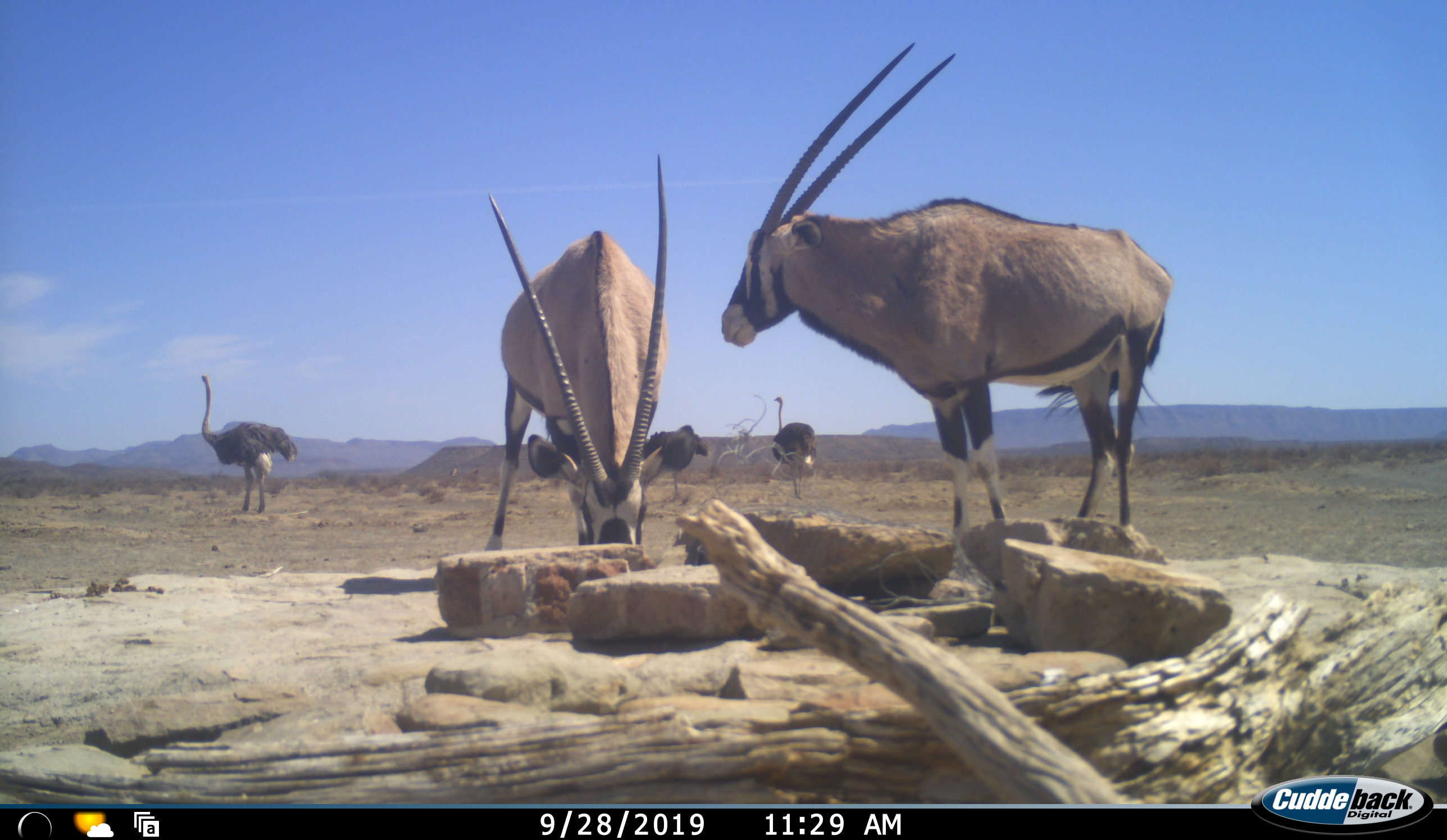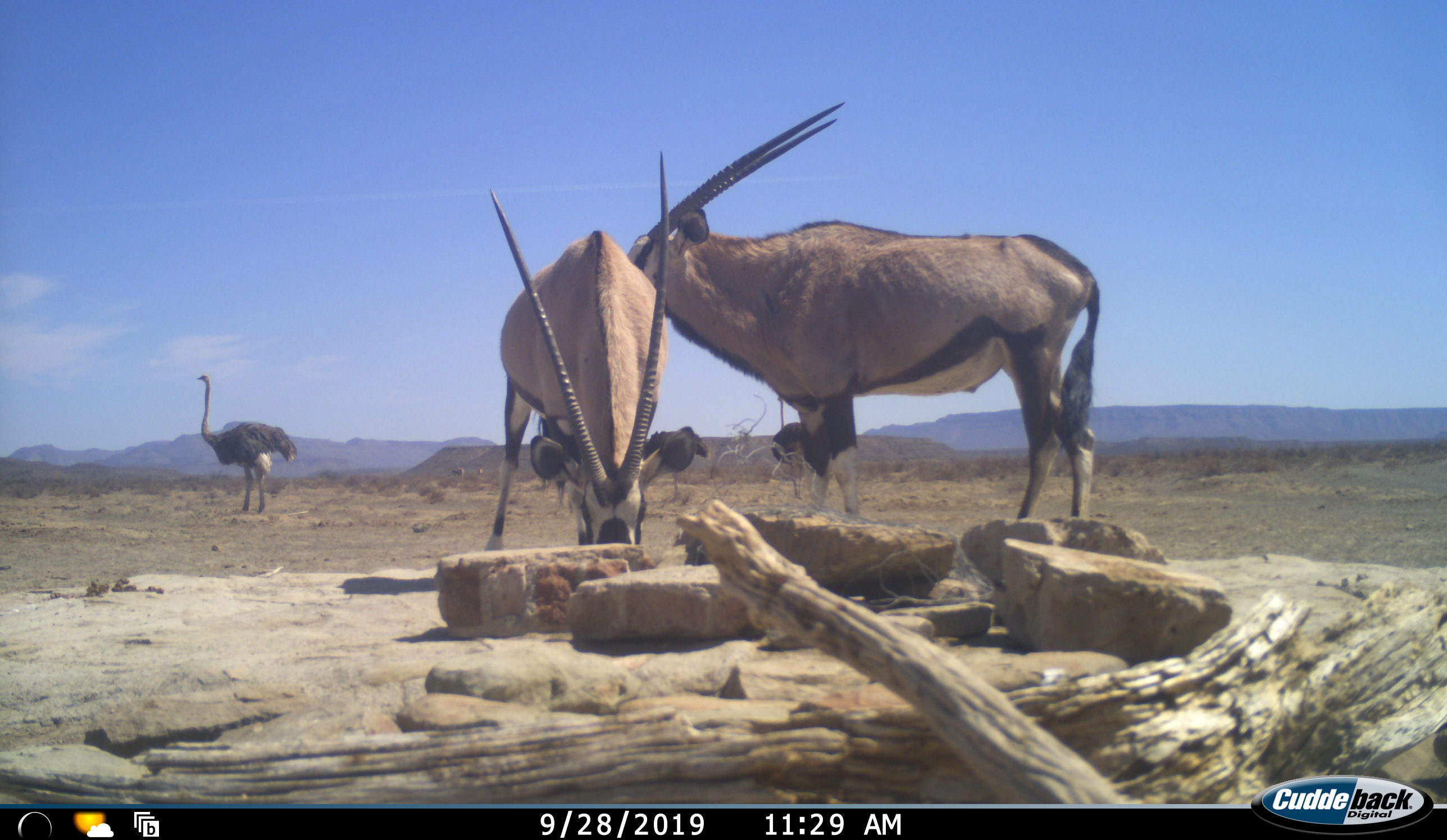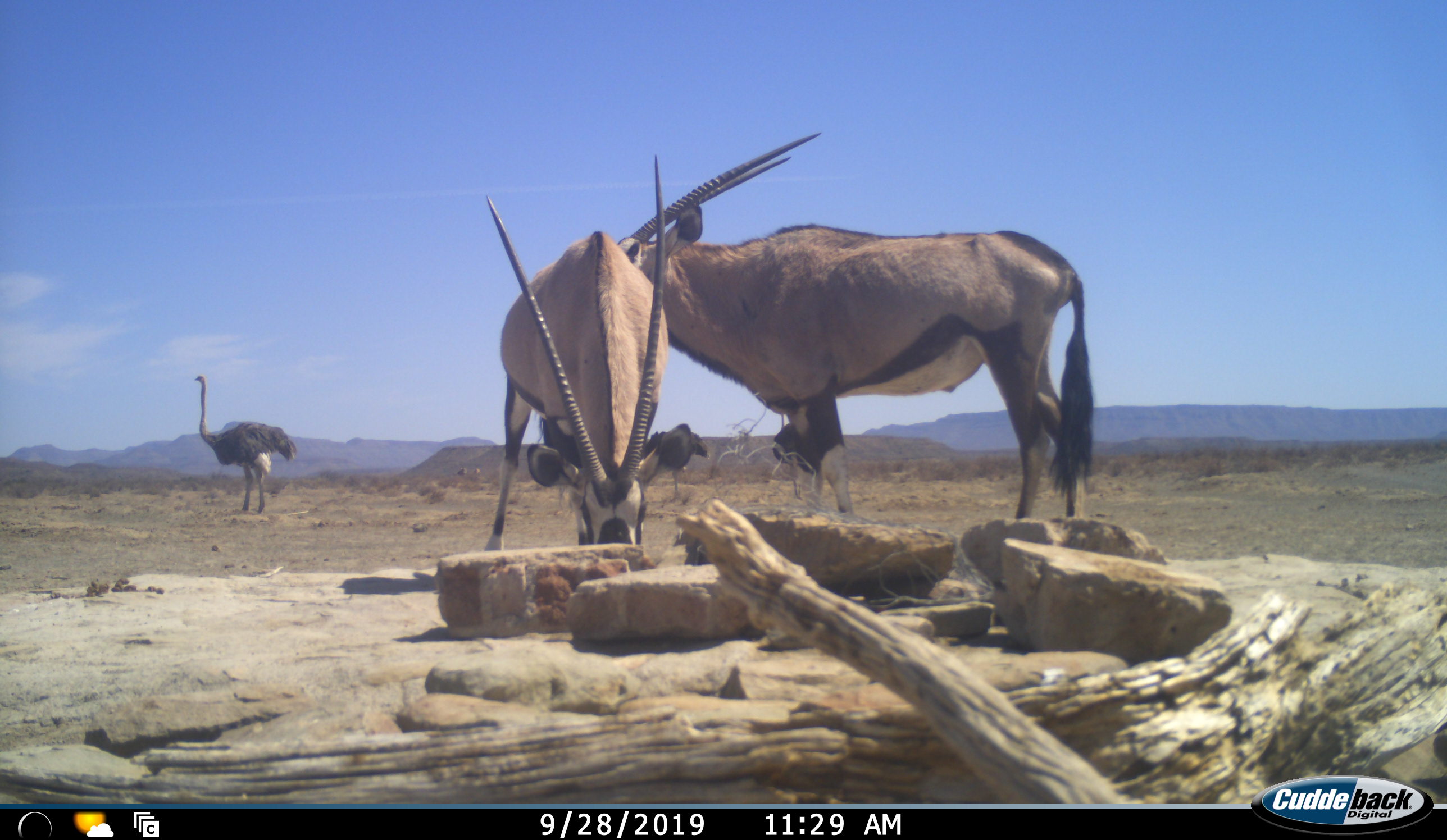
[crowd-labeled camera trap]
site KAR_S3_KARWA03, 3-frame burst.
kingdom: Animalia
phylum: Chordata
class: Mammalia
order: Artiodactyla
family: Bovidae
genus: Oryx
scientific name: Oryx gazella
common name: gemsbok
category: oryx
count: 2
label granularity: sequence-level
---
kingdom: Animalia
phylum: Chordata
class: Aves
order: Struthioniformes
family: Struthionidae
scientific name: Struthionidae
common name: ostrich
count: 3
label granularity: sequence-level